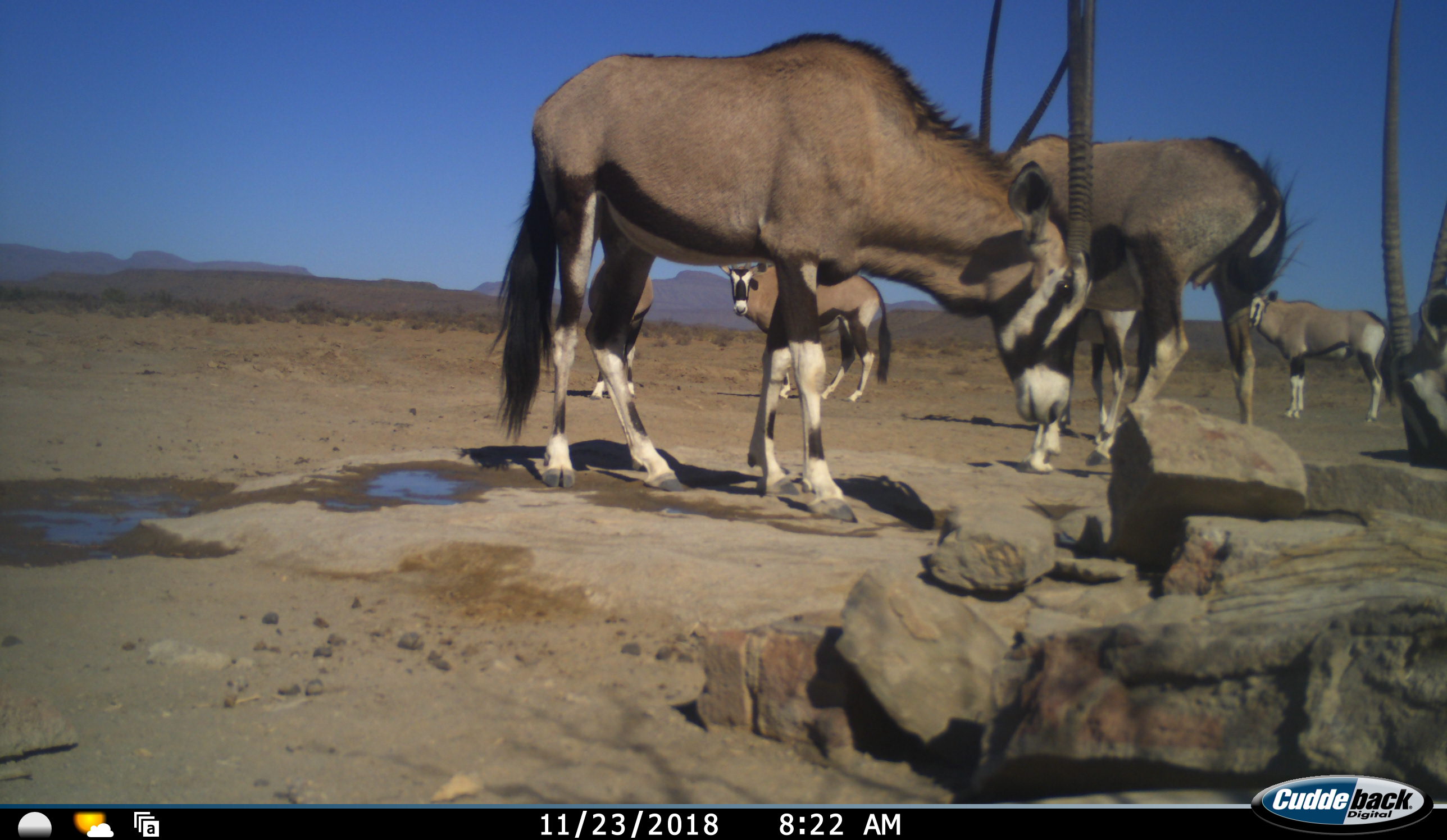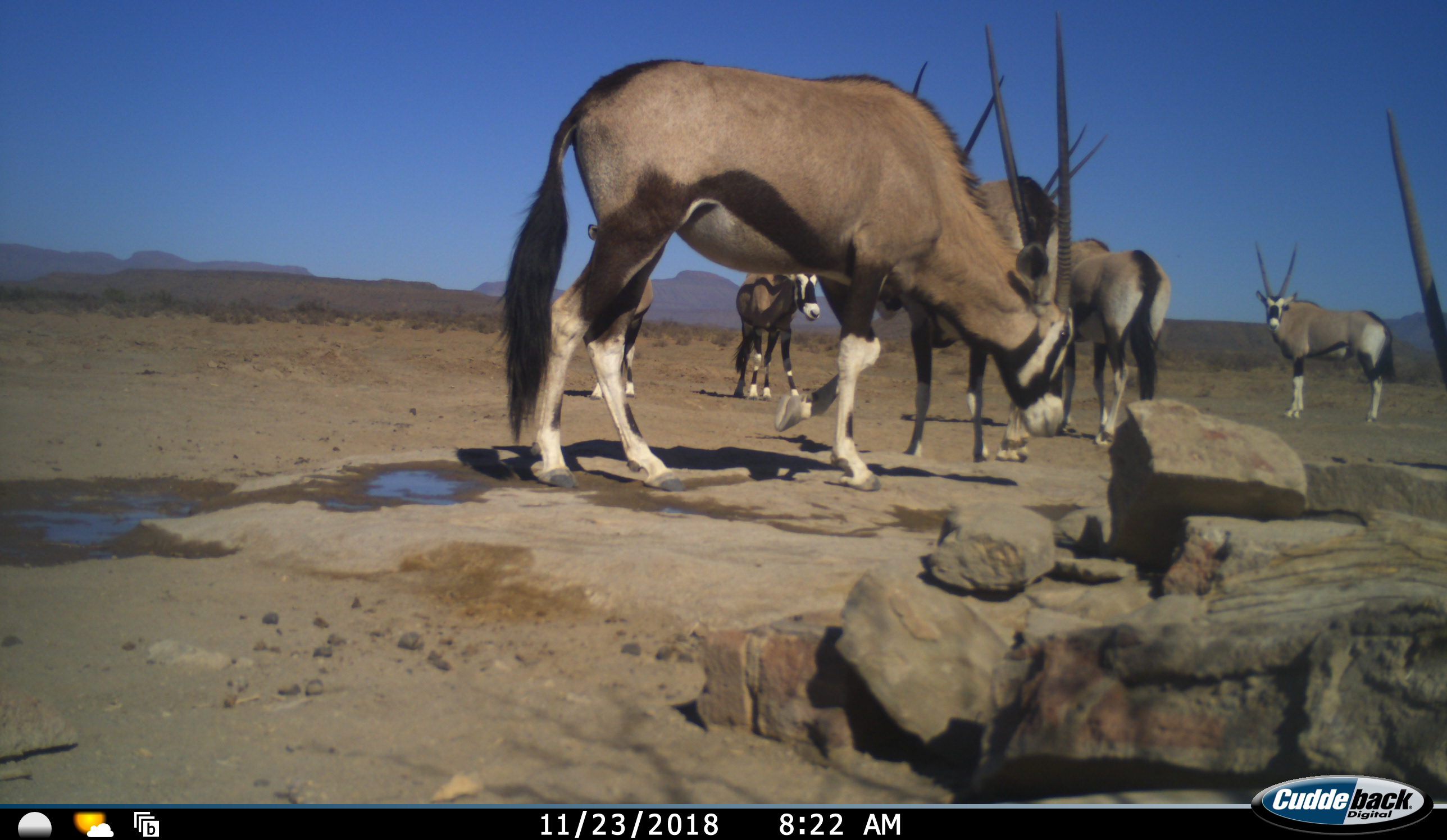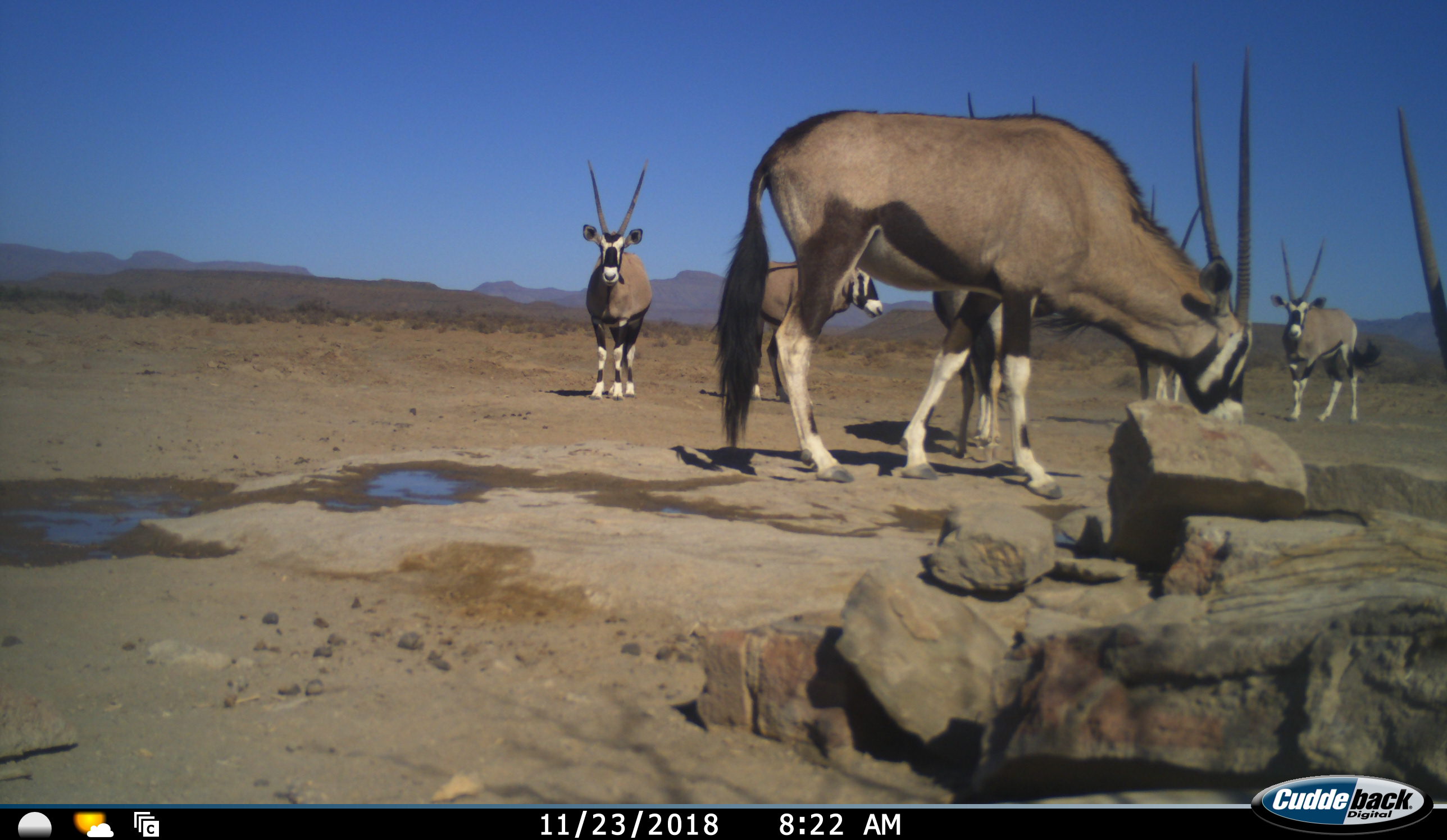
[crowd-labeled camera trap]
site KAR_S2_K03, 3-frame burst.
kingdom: Animalia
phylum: Chordata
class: Mammalia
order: Artiodactyla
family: Bovidae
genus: Oryx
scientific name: Oryx gazella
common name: gemsbok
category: oryx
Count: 7.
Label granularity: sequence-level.